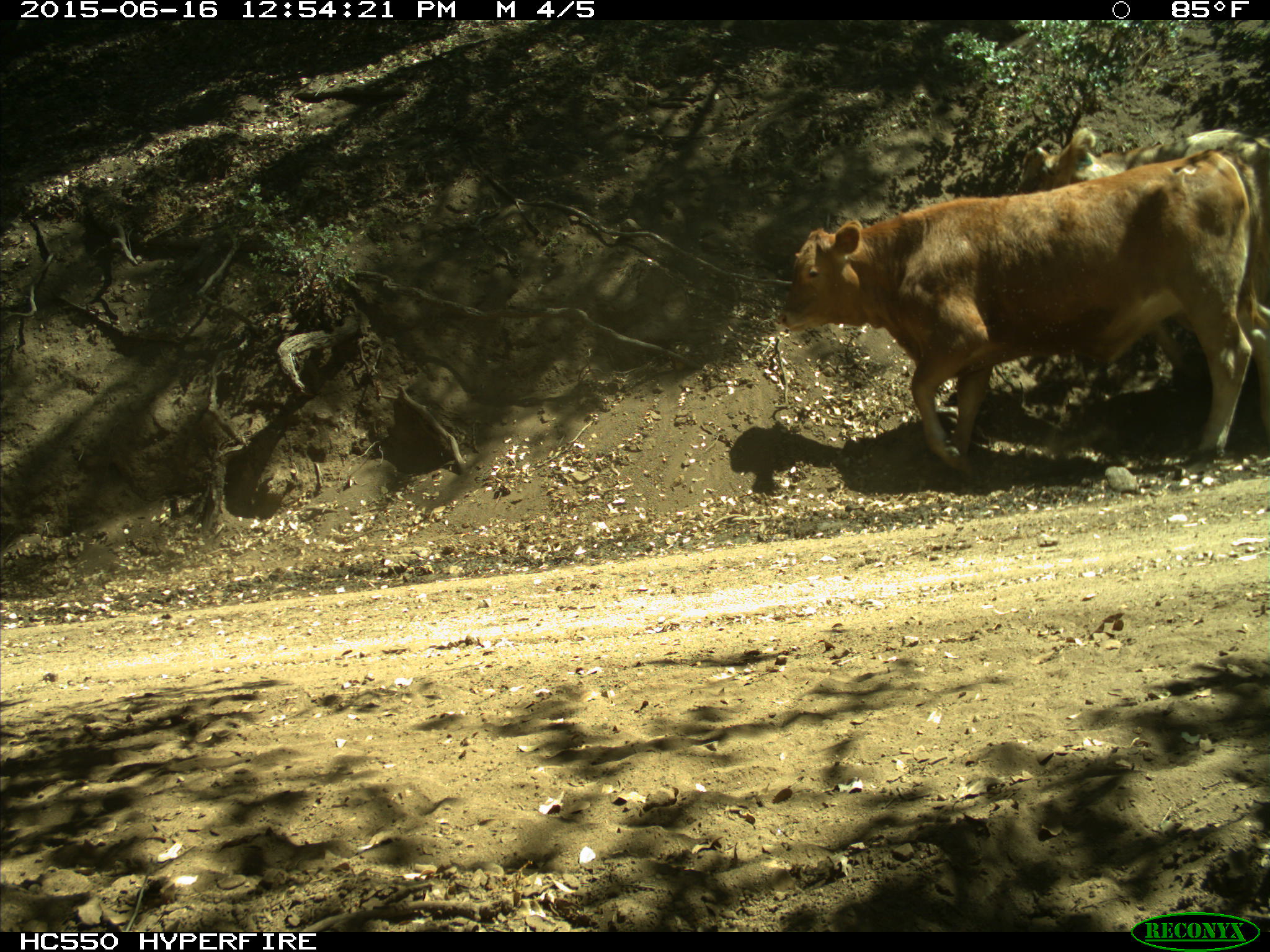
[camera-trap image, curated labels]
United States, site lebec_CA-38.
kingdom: Animalia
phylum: Chordata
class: Mammalia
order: Artiodactyla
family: Bovidae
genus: Bos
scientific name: Bos taurus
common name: domestic cow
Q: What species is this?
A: Bos taurus (domestic cow).